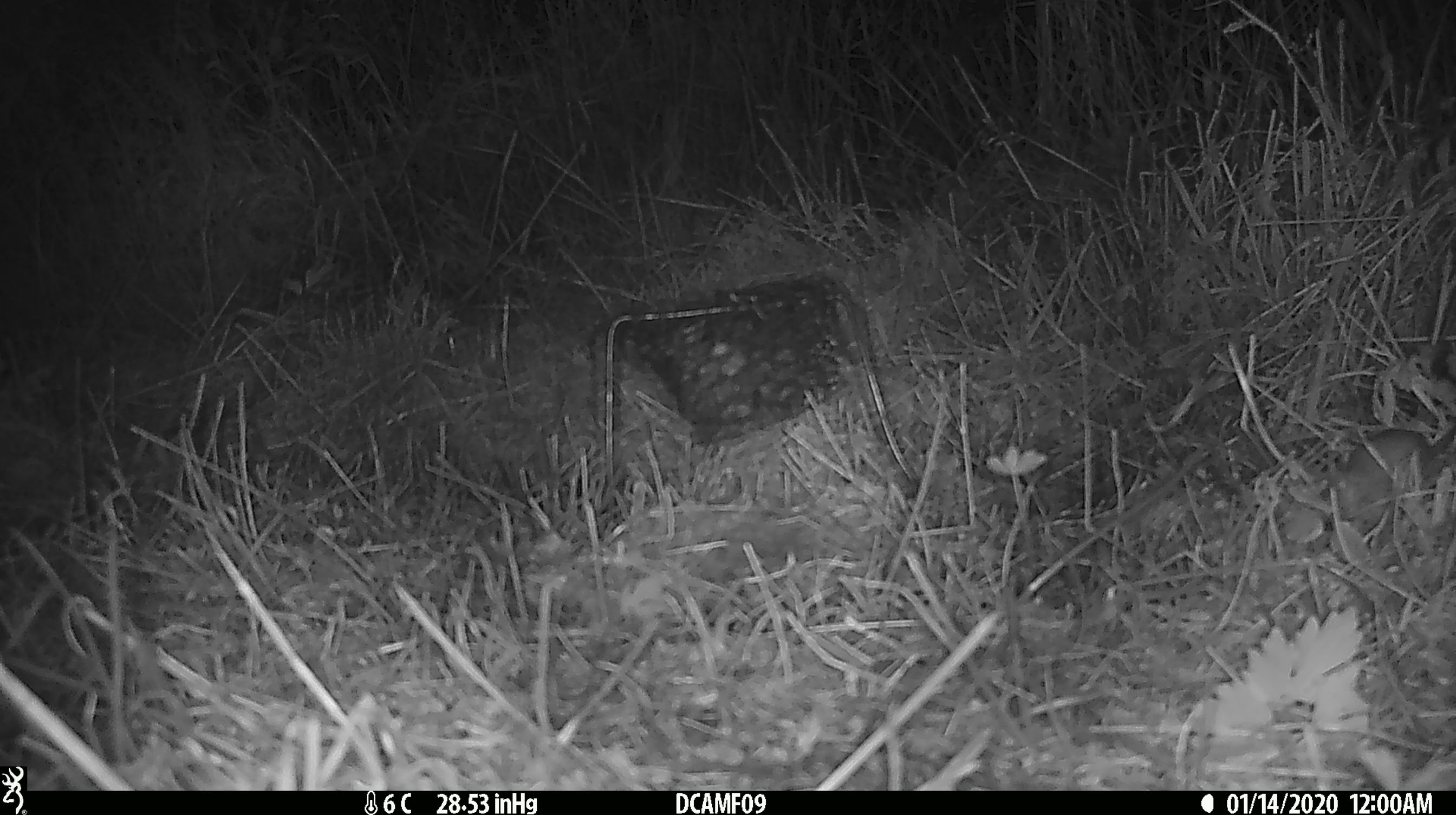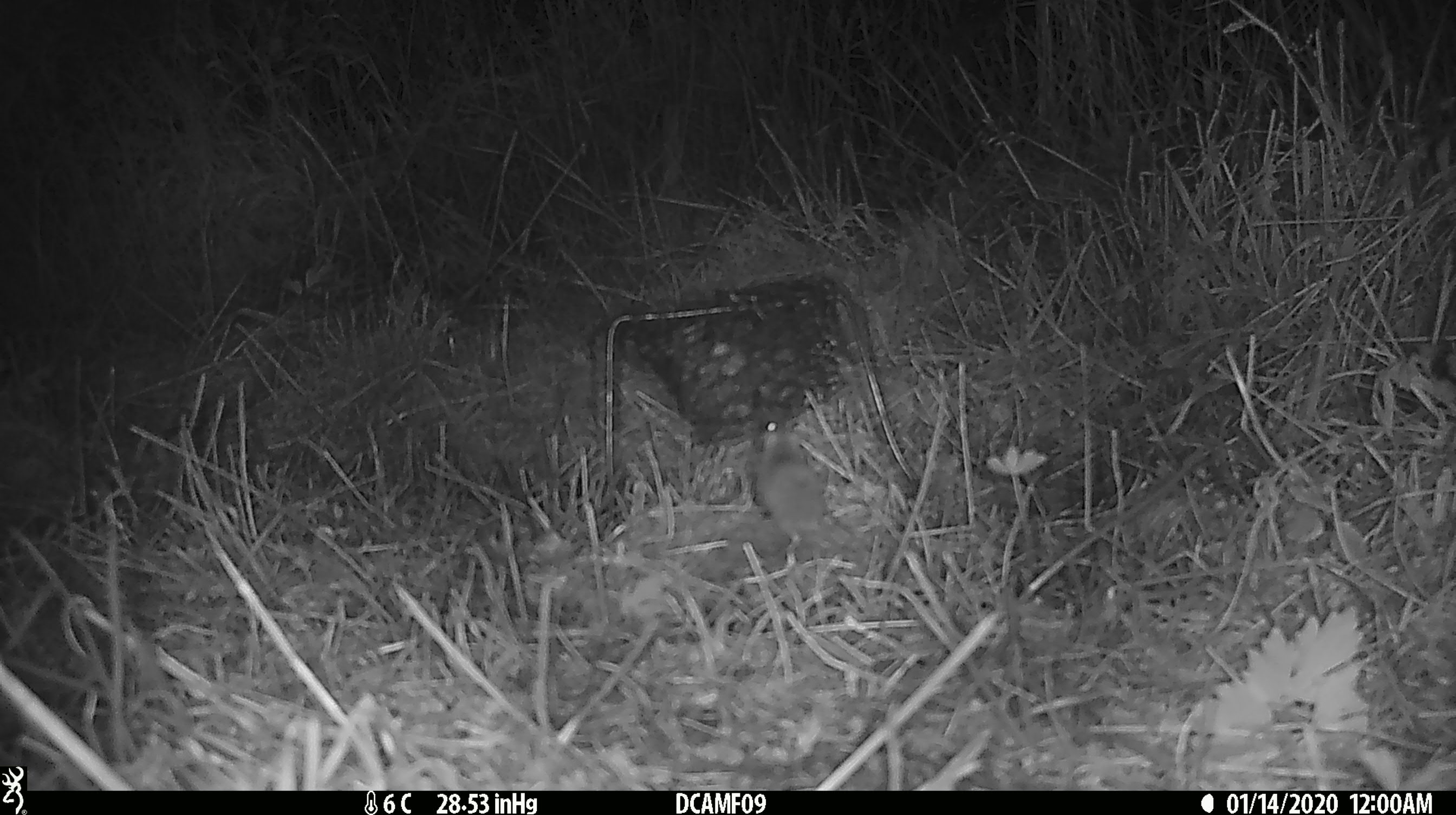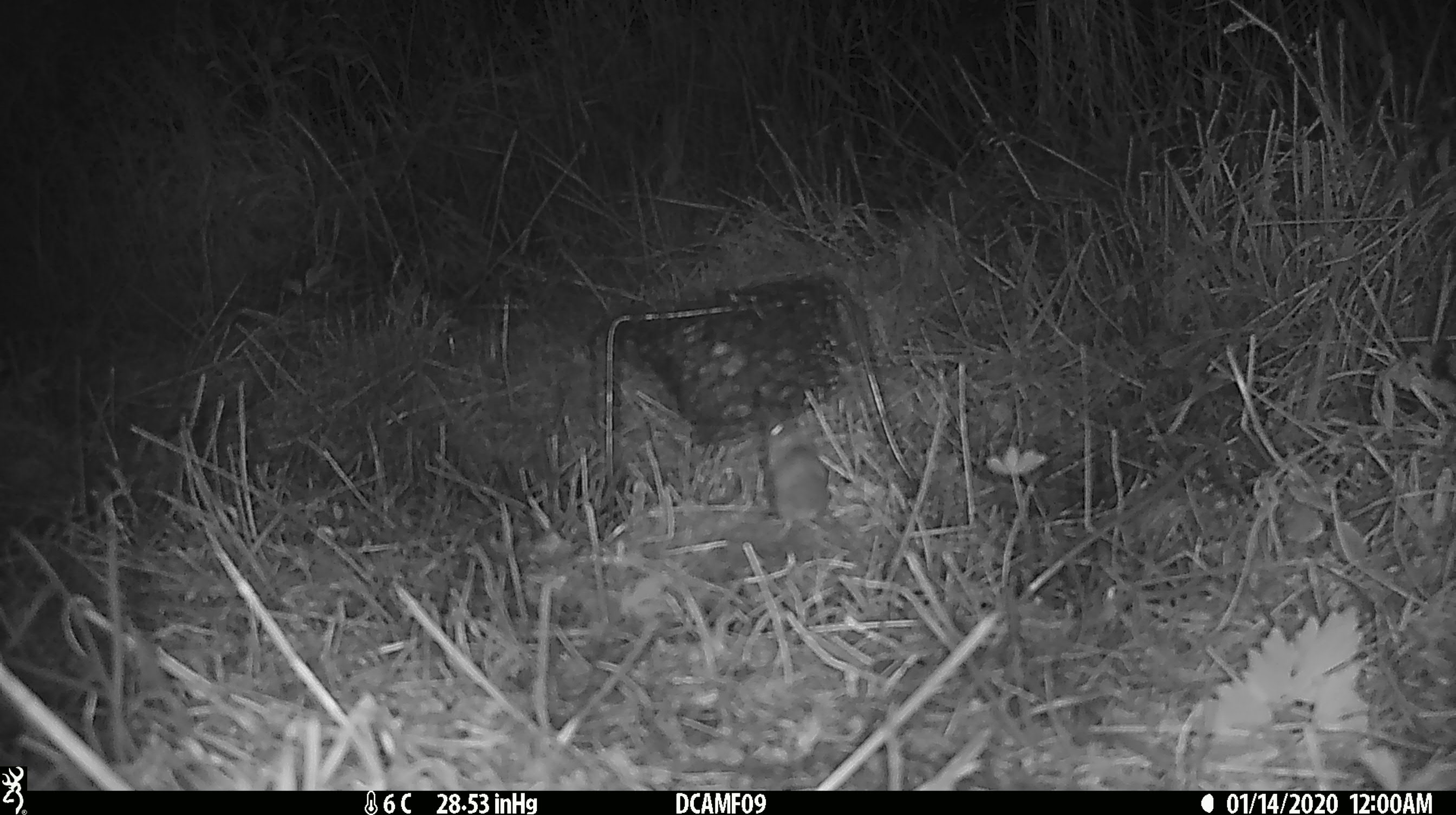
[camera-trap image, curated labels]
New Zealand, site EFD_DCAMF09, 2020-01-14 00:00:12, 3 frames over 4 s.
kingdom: Animalia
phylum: Chordata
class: Mammalia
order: Rodentia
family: Muridae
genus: Mus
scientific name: Mus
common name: mouse